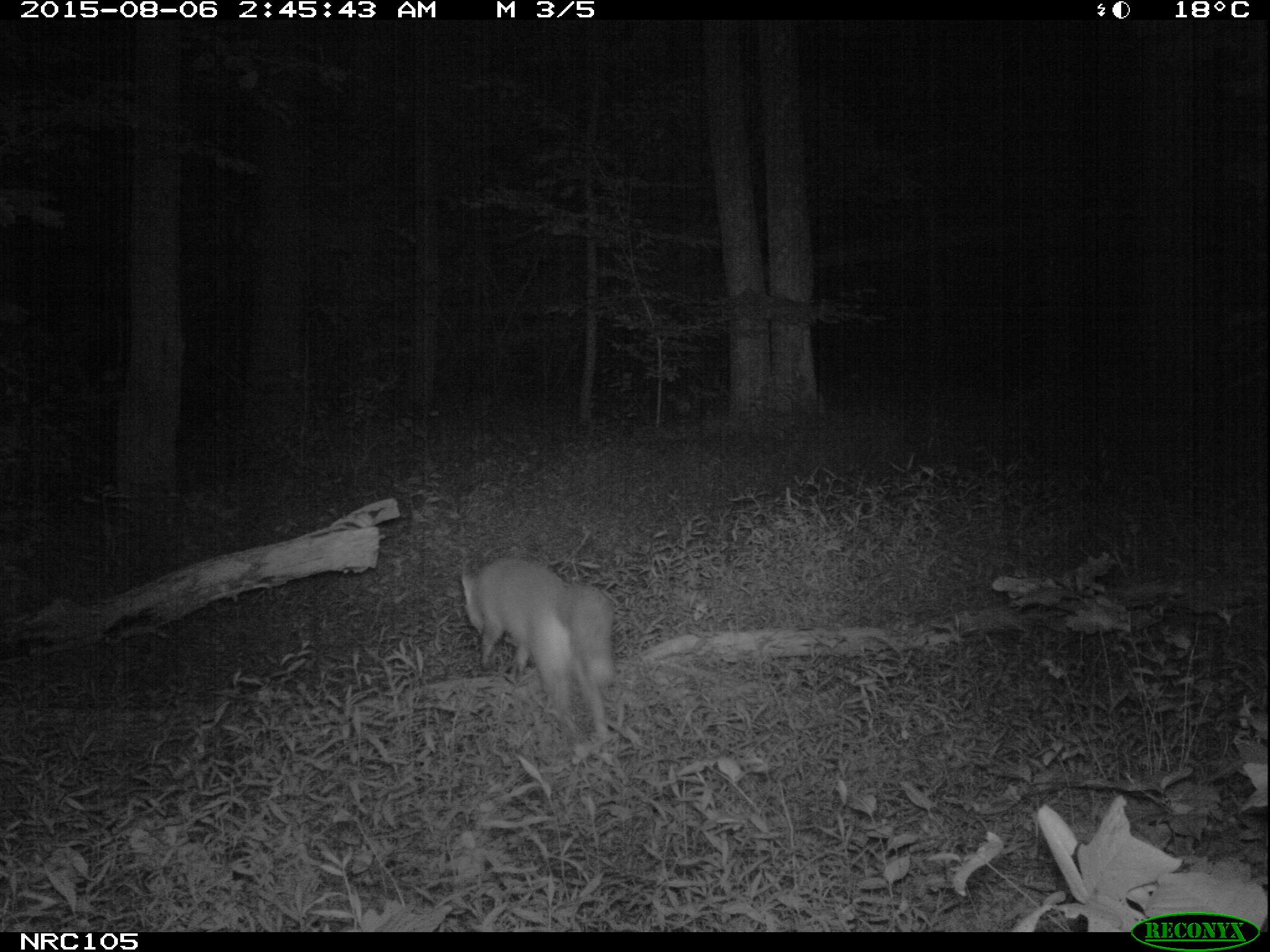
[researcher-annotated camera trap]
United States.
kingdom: Animalia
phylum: Chordata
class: Mammalia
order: Carnivora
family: Canidae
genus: Vulpes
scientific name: Vulpes vulpes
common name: red fox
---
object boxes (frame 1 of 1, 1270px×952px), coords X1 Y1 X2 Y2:
Red Fox: 459 555 632 754